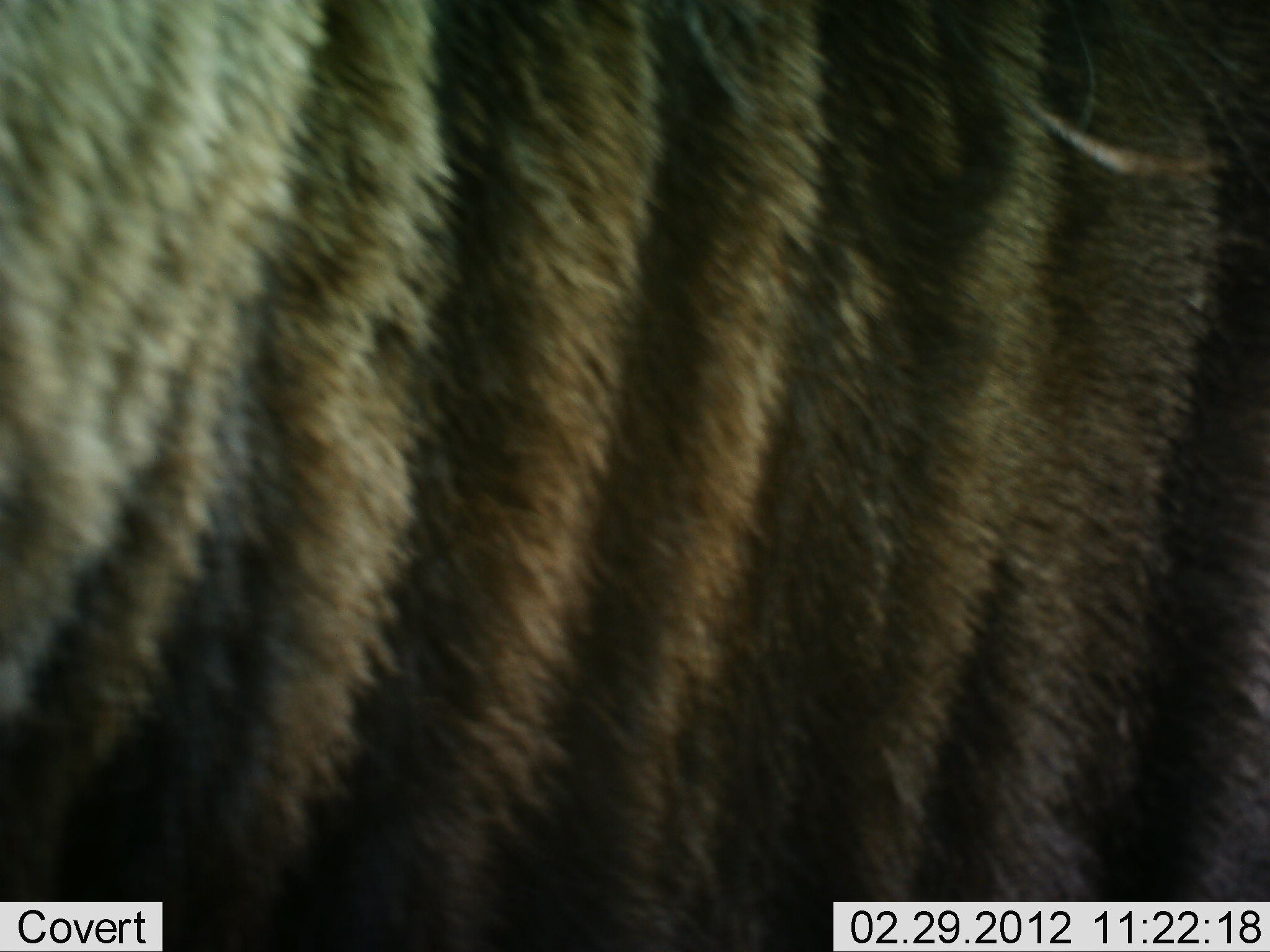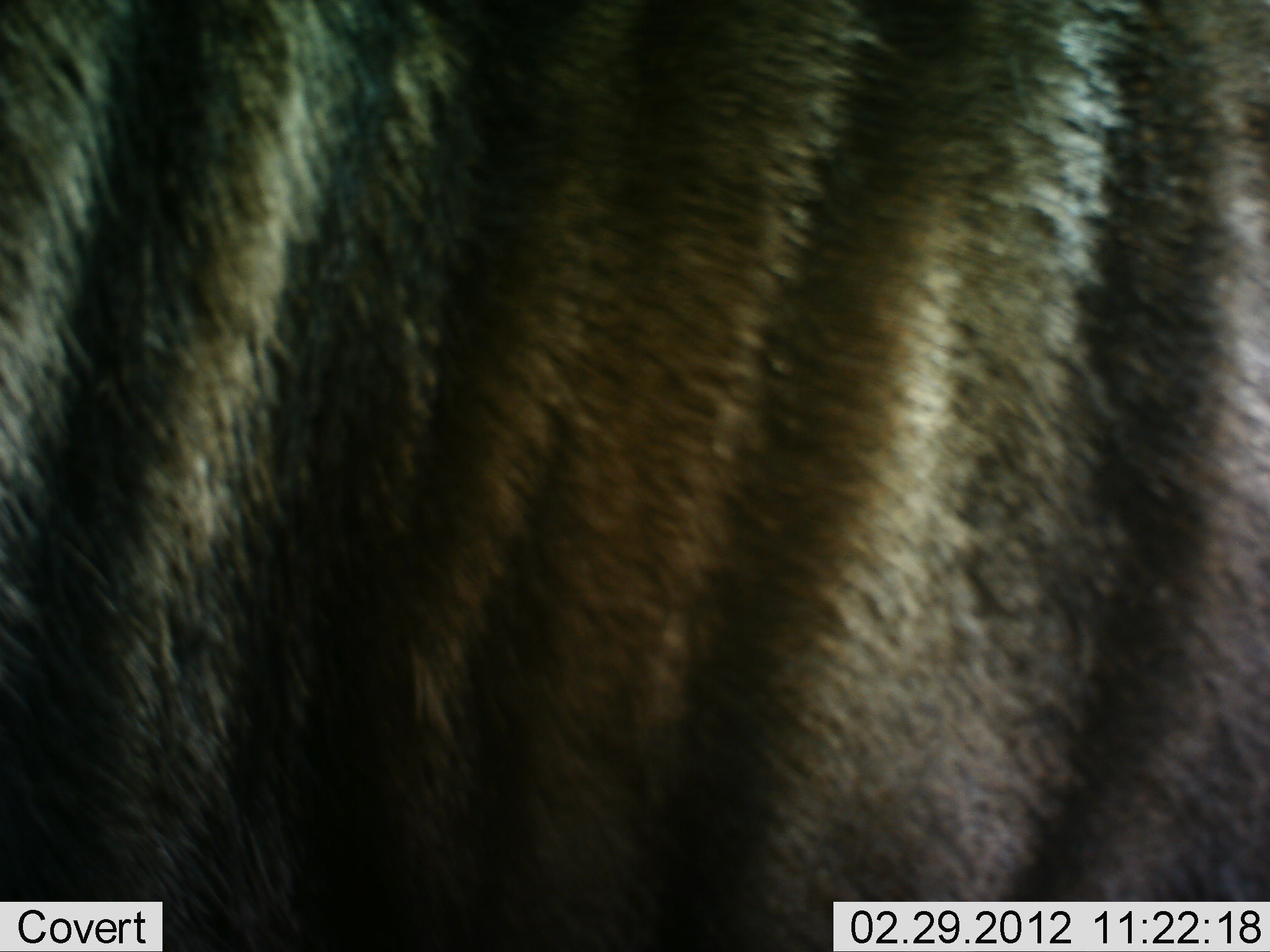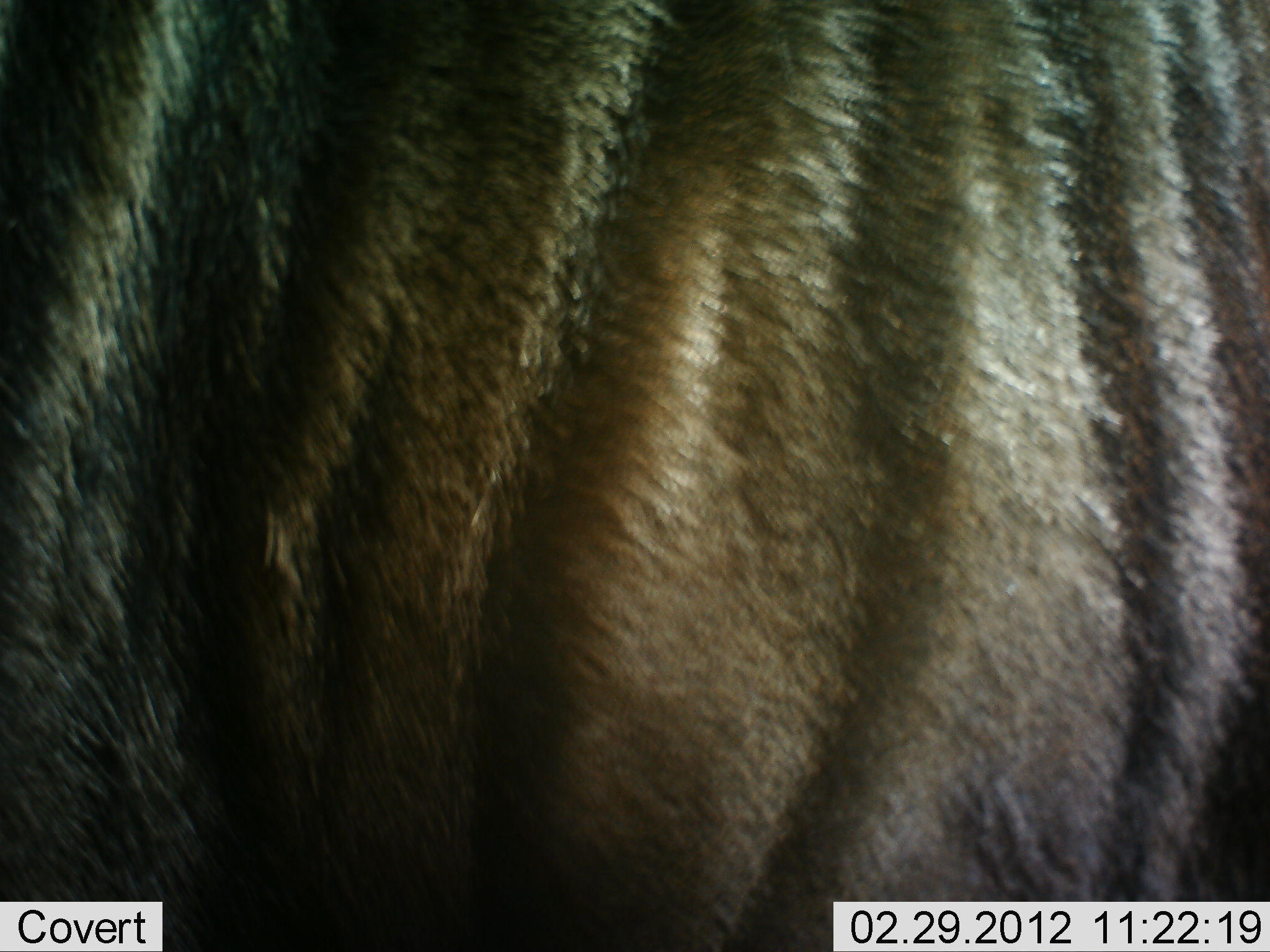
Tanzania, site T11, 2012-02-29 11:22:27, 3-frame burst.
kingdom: Animalia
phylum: Chordata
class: Mammalia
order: Artiodactyla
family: Bovidae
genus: Connochaetes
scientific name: Connochaetes taurinus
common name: blue wildebeest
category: wildebeest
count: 1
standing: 92%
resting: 0%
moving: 15%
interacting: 0%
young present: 0%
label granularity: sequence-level